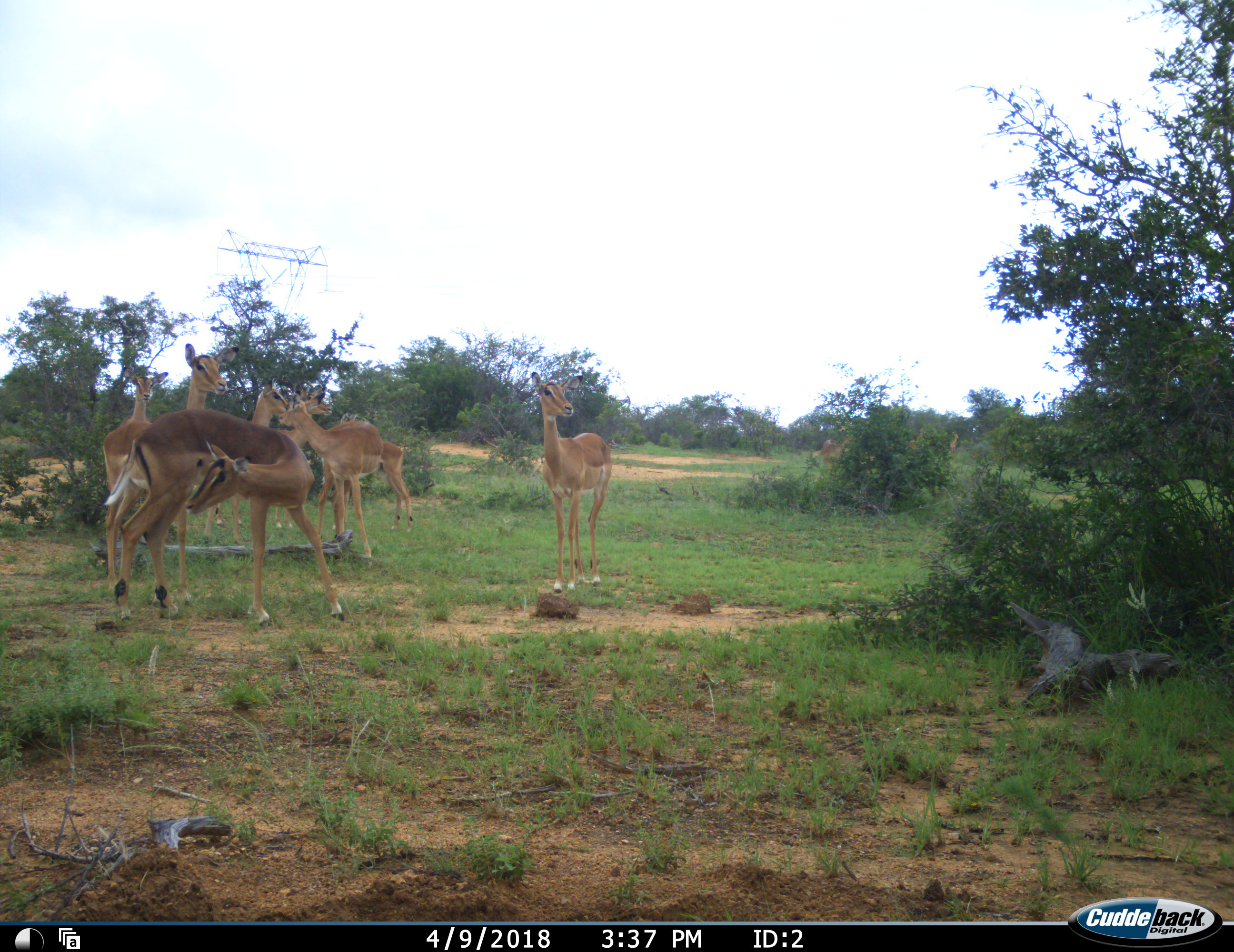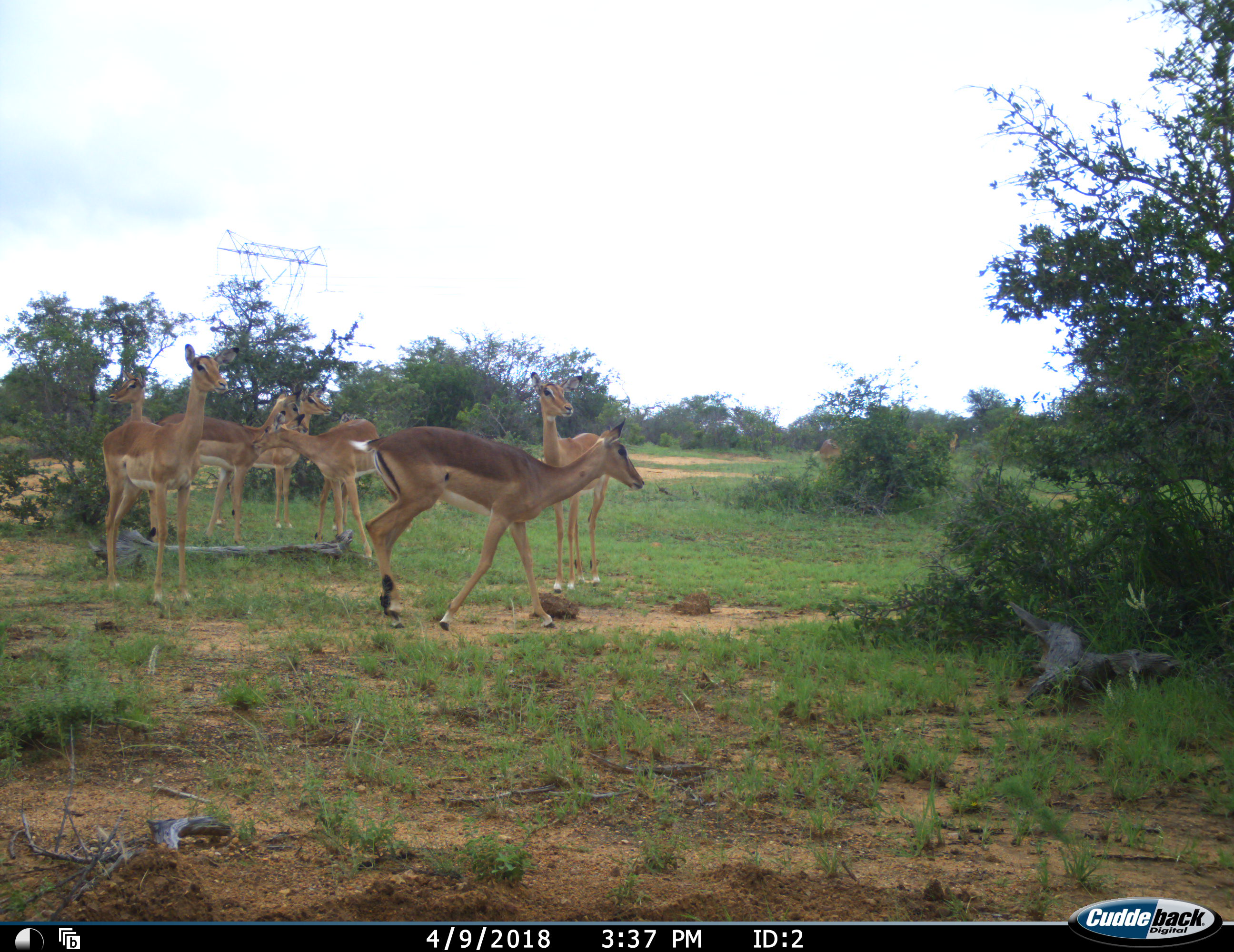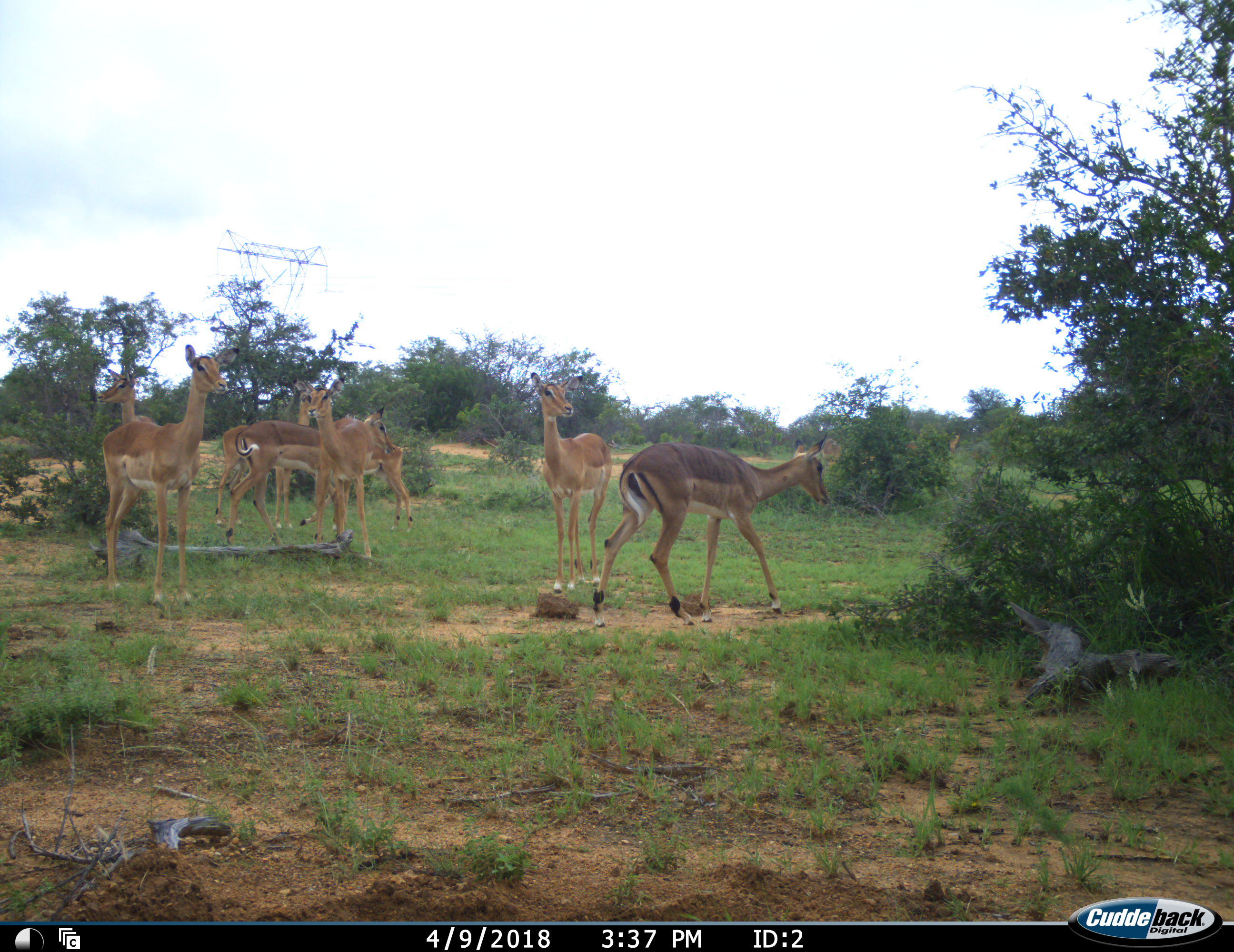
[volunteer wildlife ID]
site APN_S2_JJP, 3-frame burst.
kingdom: Animalia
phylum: Chordata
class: Mammalia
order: Artiodactyla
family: Bovidae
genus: Aepyceros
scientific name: Aepyceros melampus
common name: impala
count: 8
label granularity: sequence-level